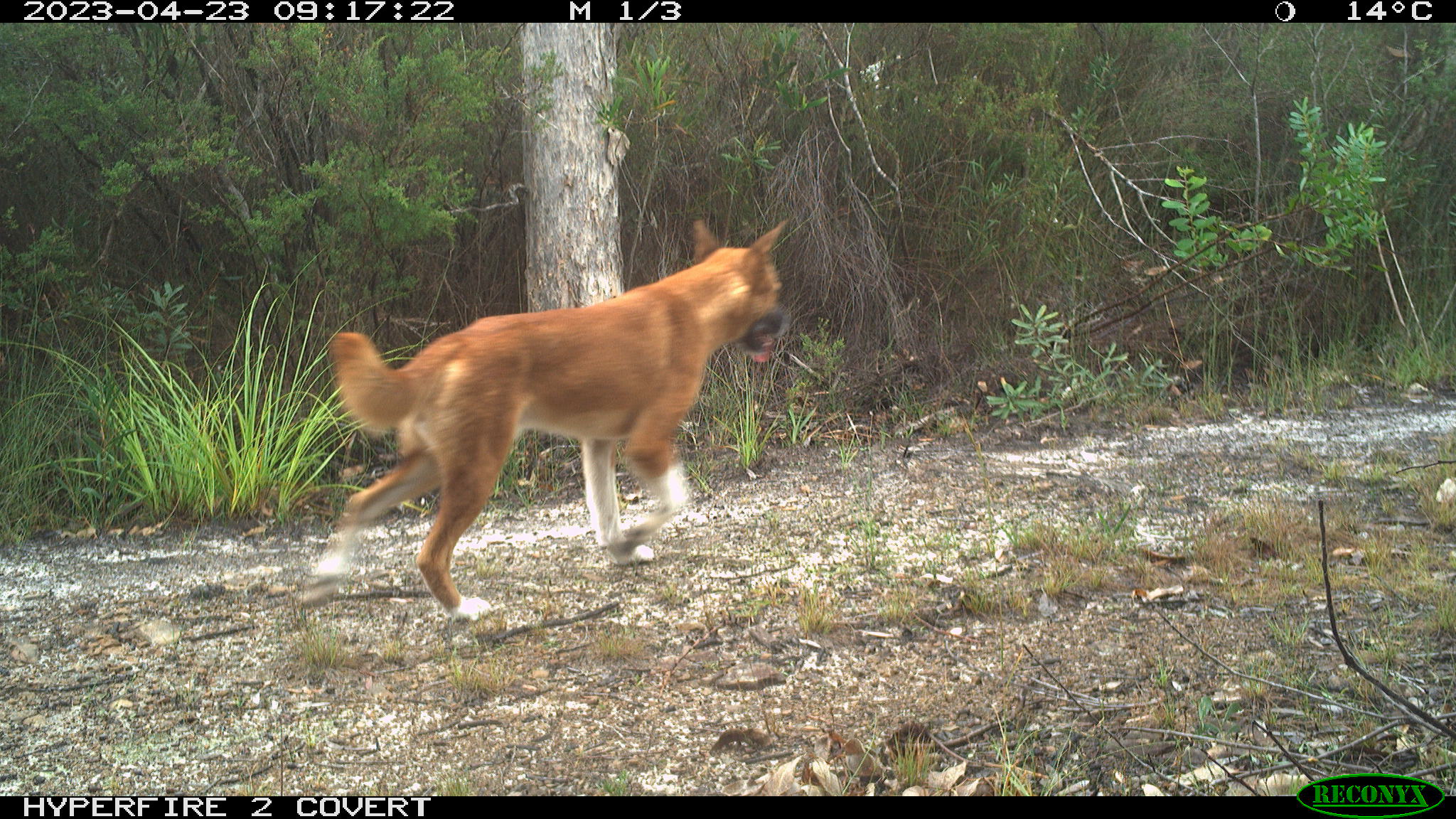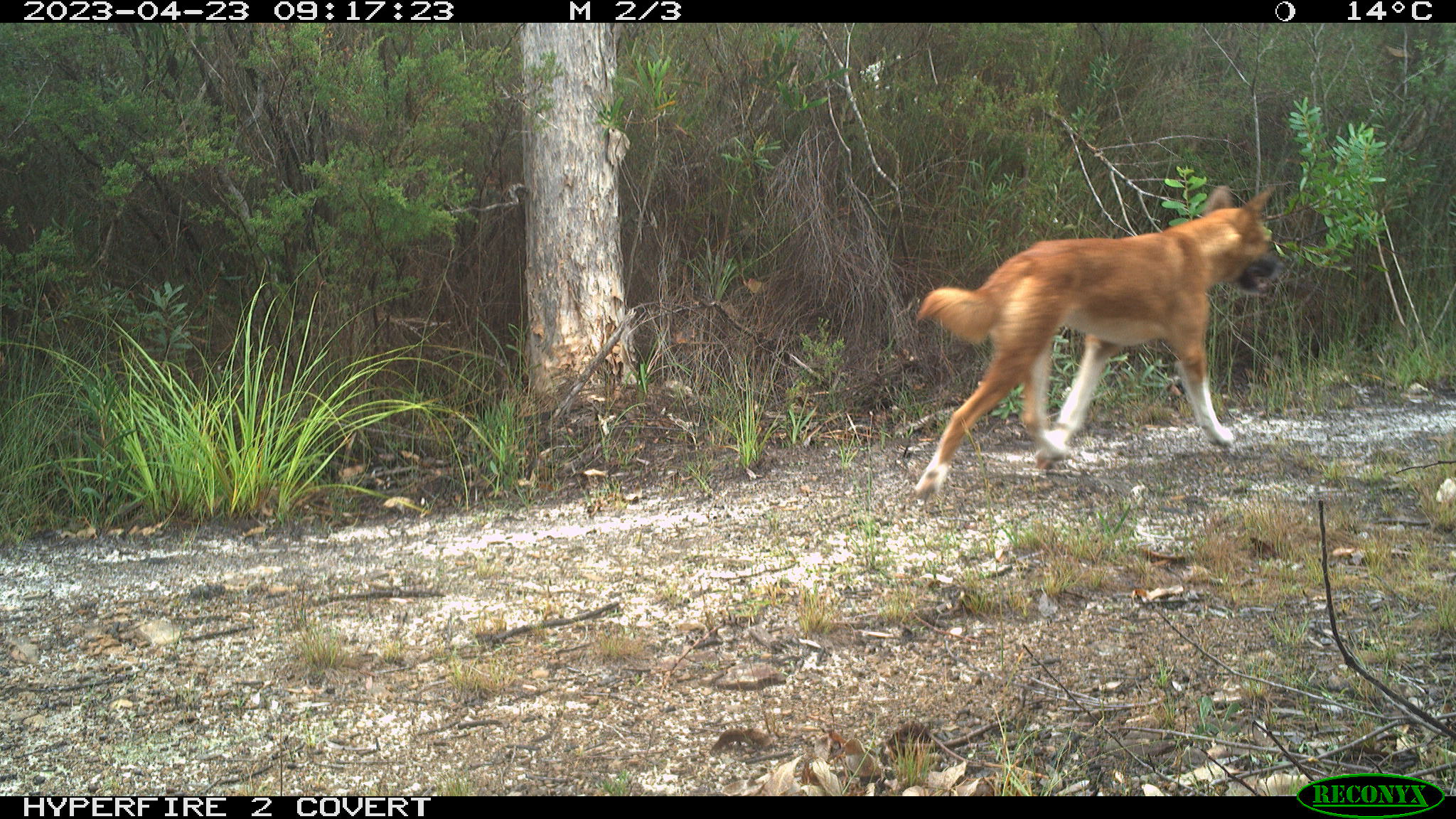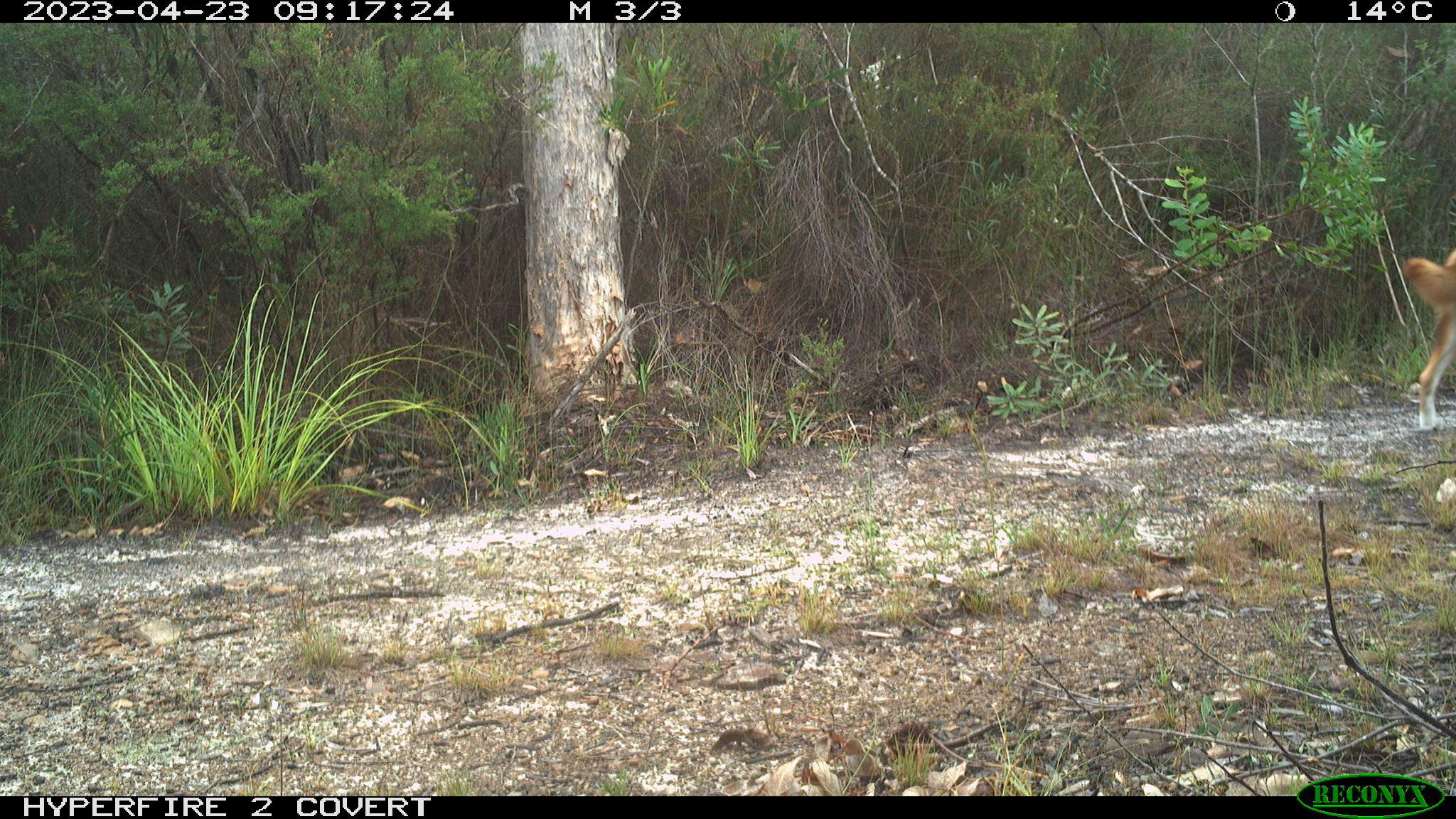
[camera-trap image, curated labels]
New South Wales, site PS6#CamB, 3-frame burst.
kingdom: Animalia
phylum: Chordata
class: Mammalia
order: Carnivora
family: Canidae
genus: Canis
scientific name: Canis familiaris dingo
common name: dingo